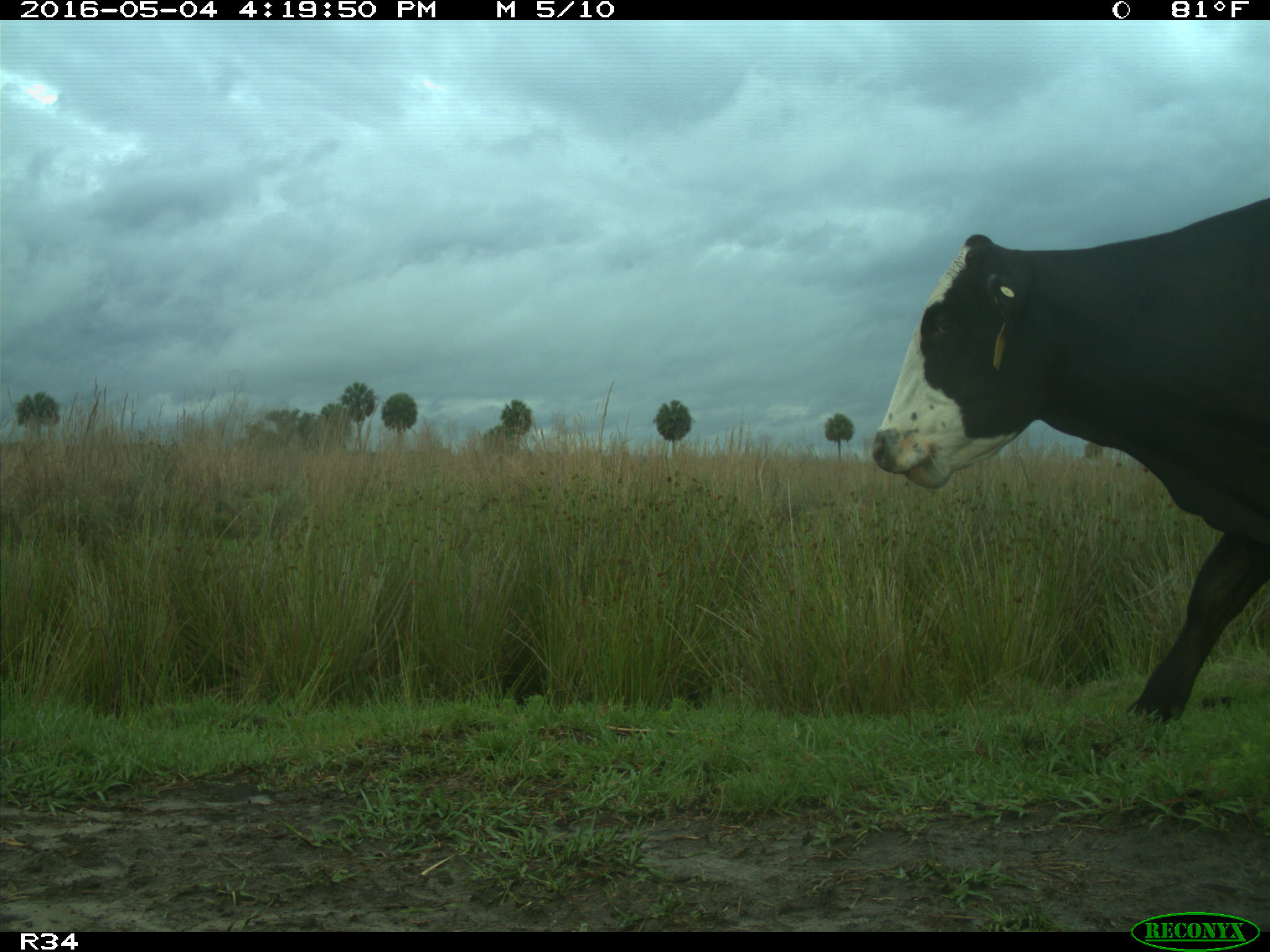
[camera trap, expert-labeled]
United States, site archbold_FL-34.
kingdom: Animalia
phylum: Chordata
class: Mammalia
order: Artiodactyla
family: Bovidae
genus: Bos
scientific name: Bos taurus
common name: domestic cow